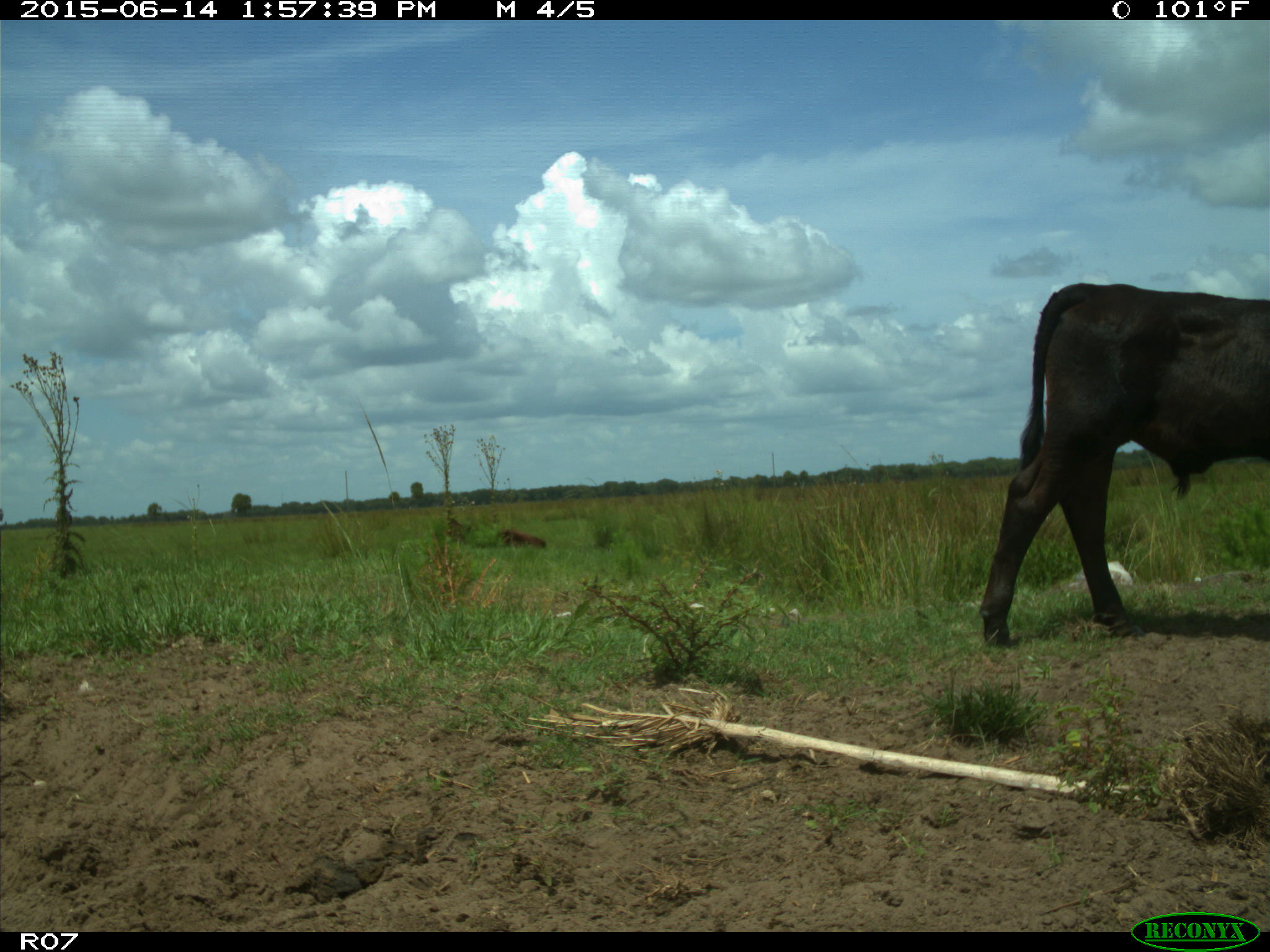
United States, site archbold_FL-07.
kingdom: Animalia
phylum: Chordata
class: Mammalia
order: Artiodactyla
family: Bovidae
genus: Bos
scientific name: Bos taurus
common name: domestic cow